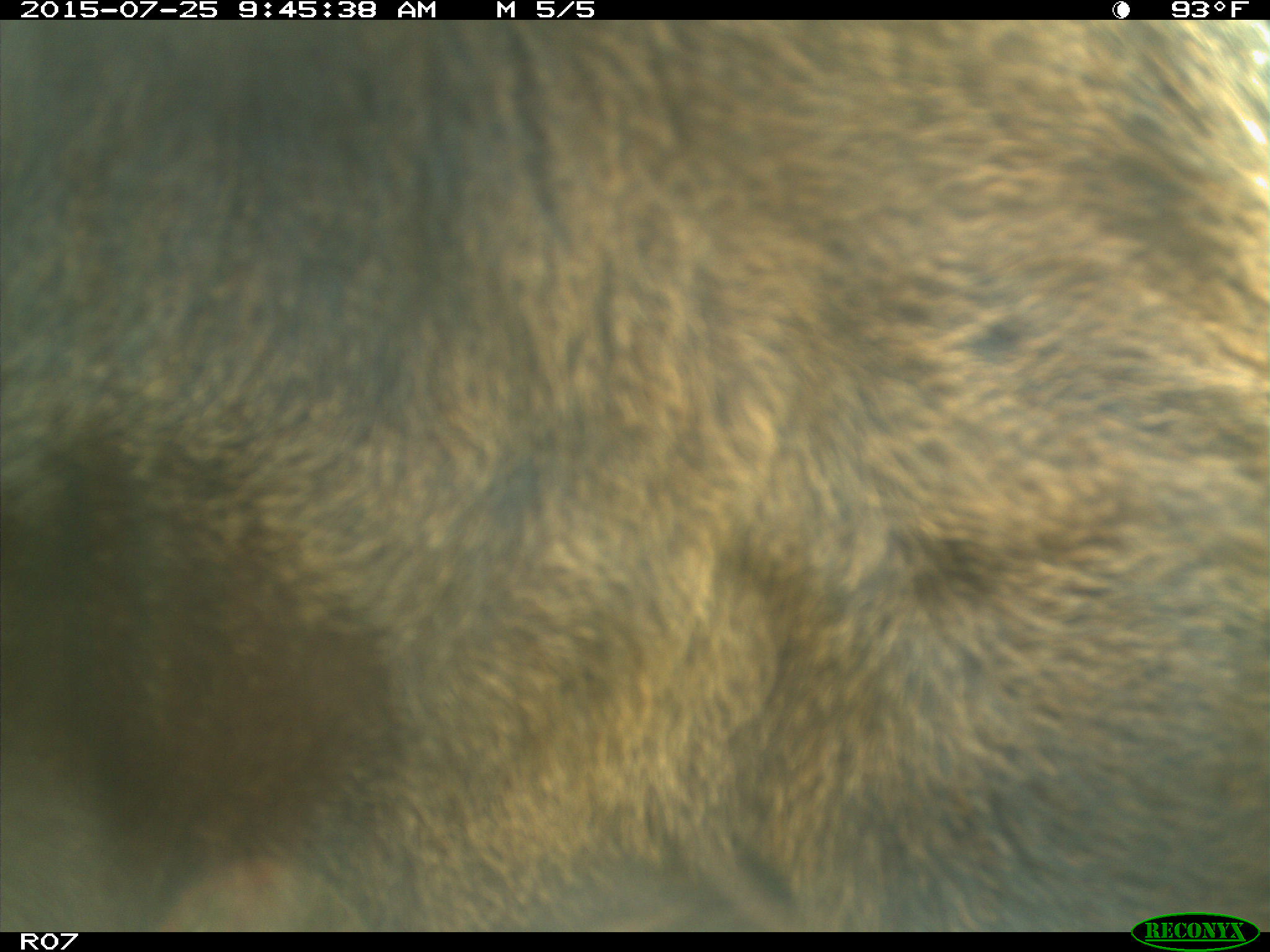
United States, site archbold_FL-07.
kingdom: Animalia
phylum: Chordata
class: Mammalia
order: Artiodactyla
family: Bovidae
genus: Bos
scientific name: Bos taurus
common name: domestic cow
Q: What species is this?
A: Bos taurus (domestic cow).